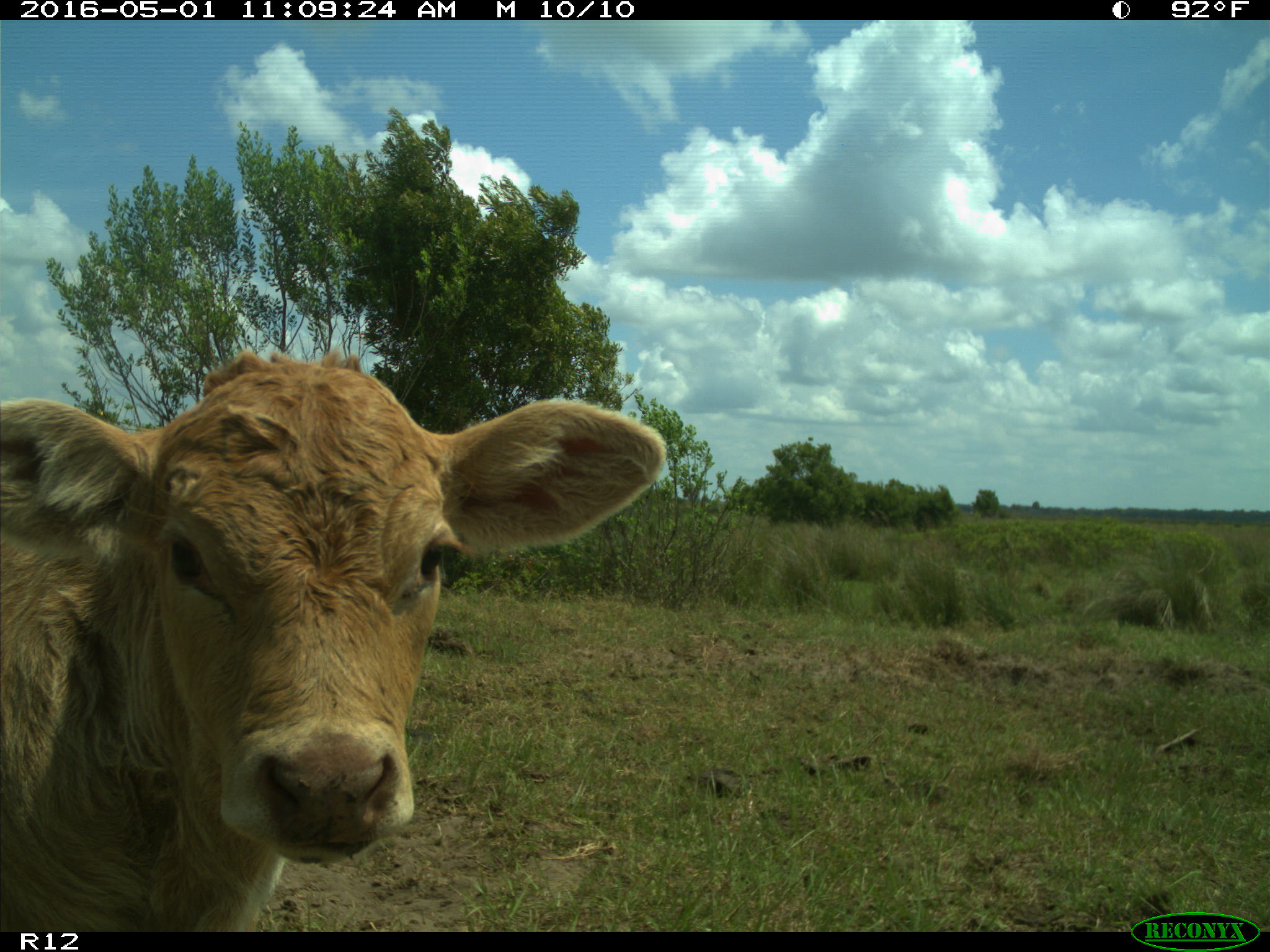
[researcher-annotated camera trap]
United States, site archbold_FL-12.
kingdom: Animalia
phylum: Chordata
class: Mammalia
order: Artiodactyla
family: Bovidae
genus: Bos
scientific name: Bos taurus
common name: domestic cow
Bos taurus (domestic cow).